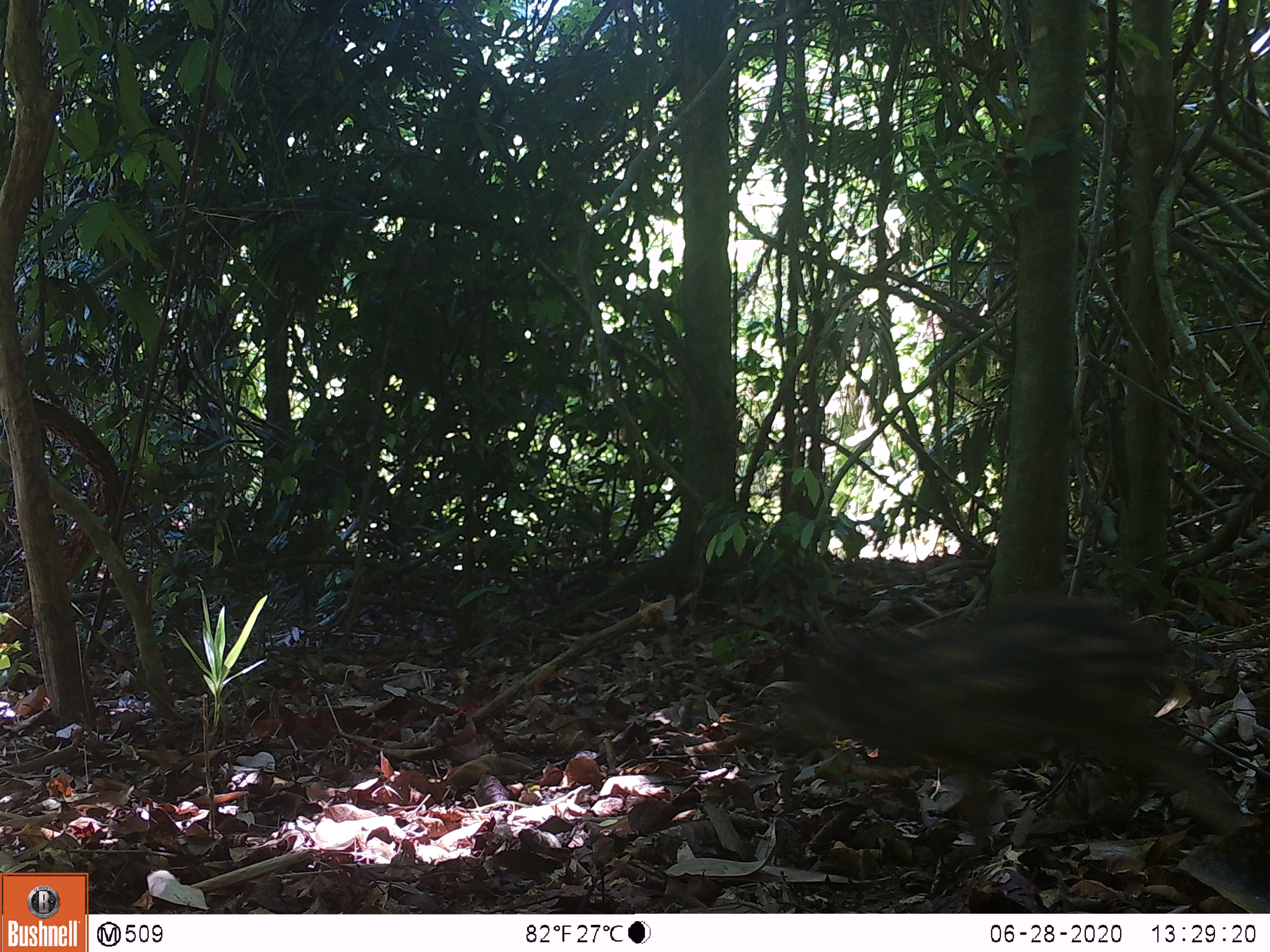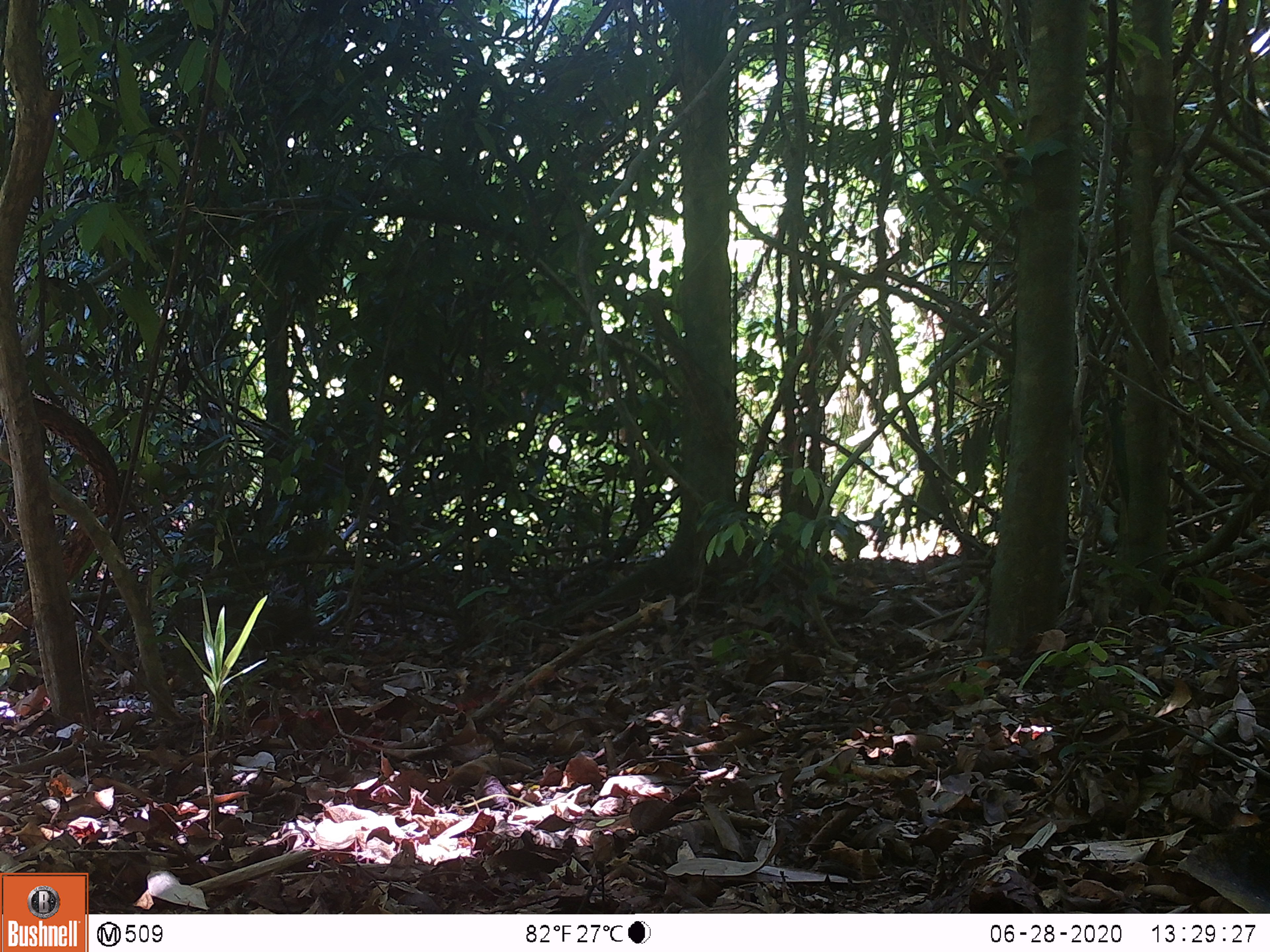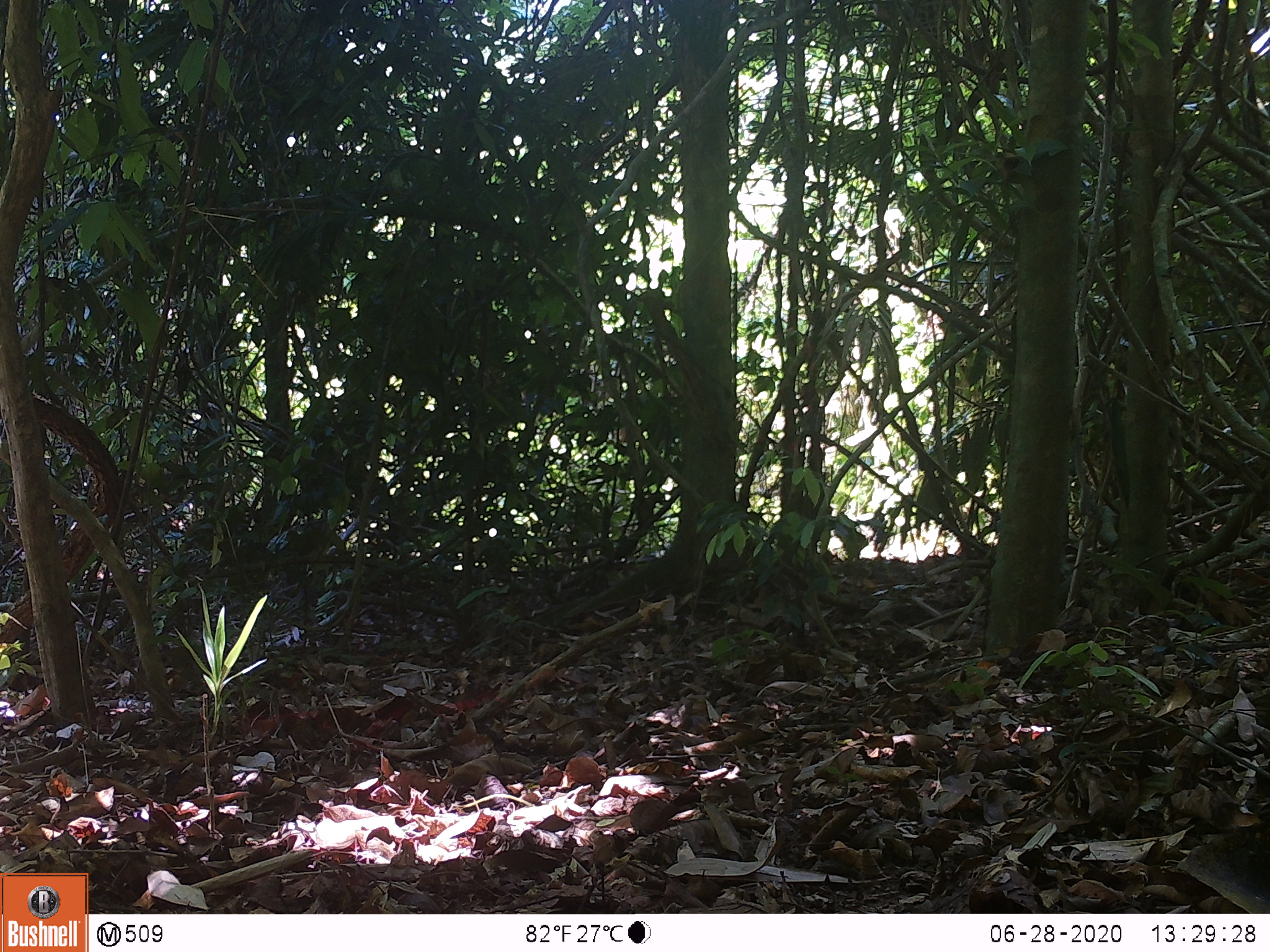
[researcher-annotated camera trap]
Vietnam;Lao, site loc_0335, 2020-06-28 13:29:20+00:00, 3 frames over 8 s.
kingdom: Animalia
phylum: Chordata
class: Mammalia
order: Artiodactyla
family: Suidae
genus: Sus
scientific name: Sus scrofa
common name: eurasian wild pig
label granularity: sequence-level